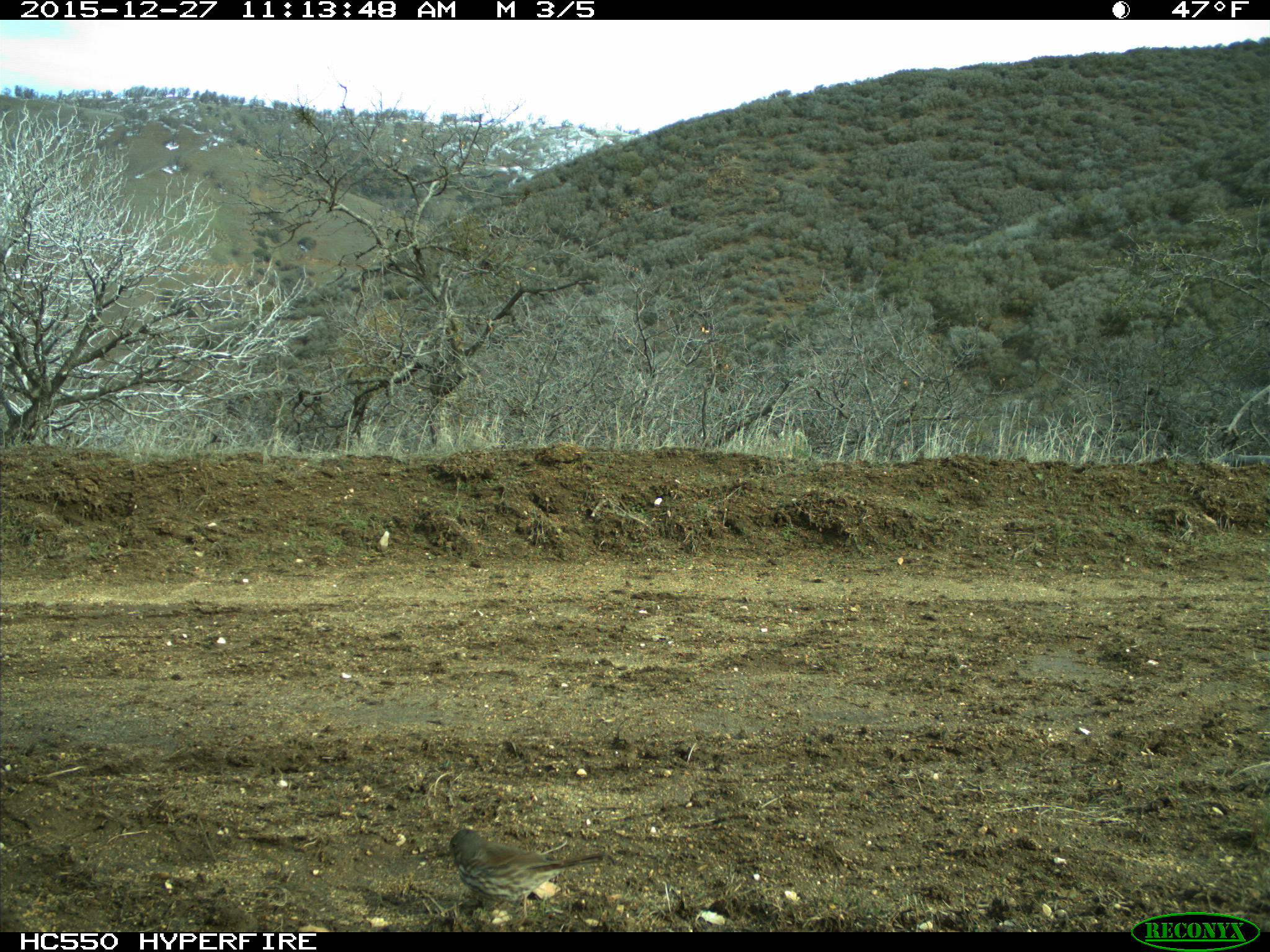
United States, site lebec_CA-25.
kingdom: Animalia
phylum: Chordata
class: Aves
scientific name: Aves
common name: birds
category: unidentified bird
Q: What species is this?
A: Unidentified bird (birds) (Aves).